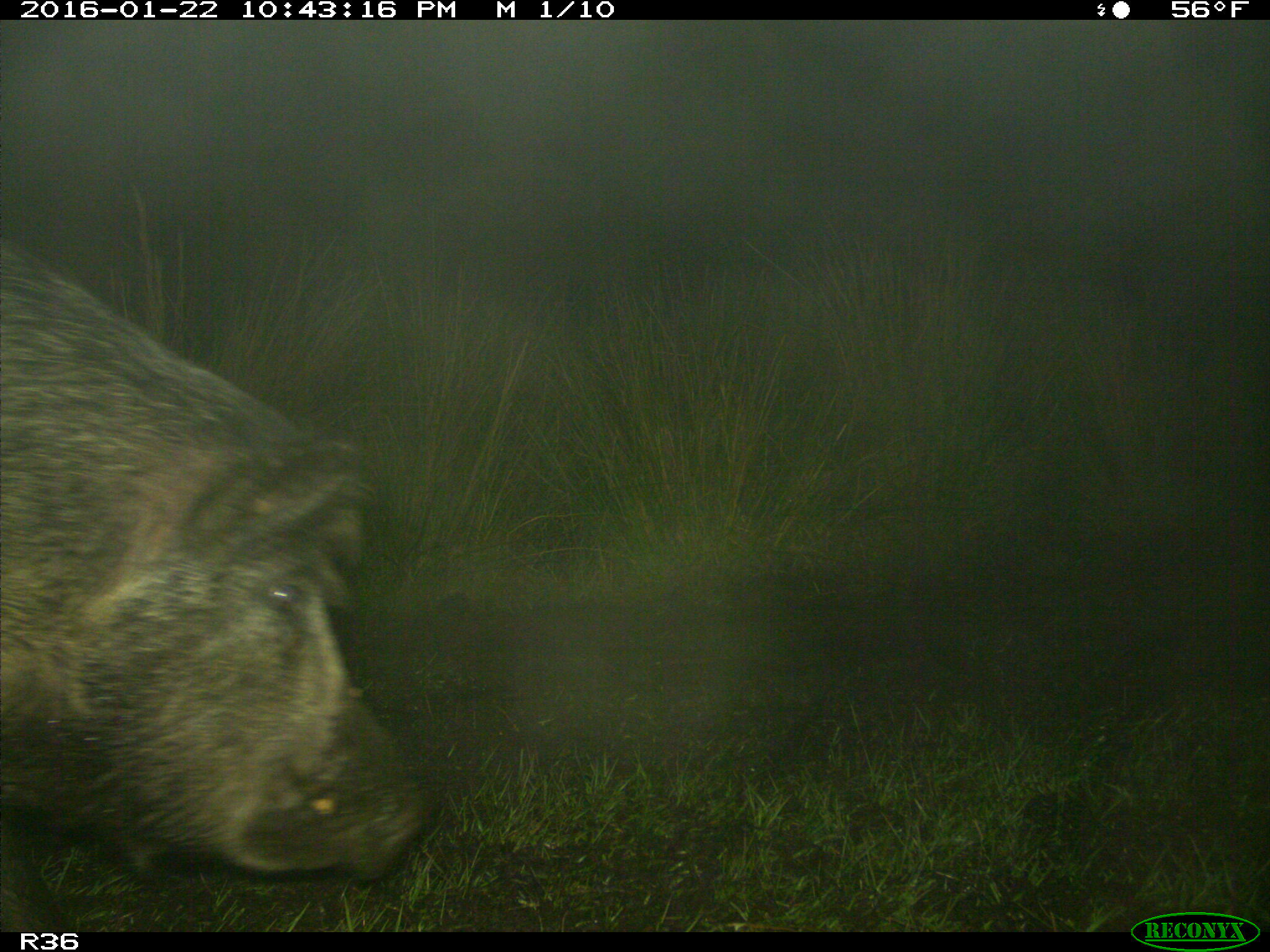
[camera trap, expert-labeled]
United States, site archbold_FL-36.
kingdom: Animalia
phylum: Chordata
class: Mammalia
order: Artiodactyla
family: Suidae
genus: Sus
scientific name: Sus scrofa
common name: wild boar